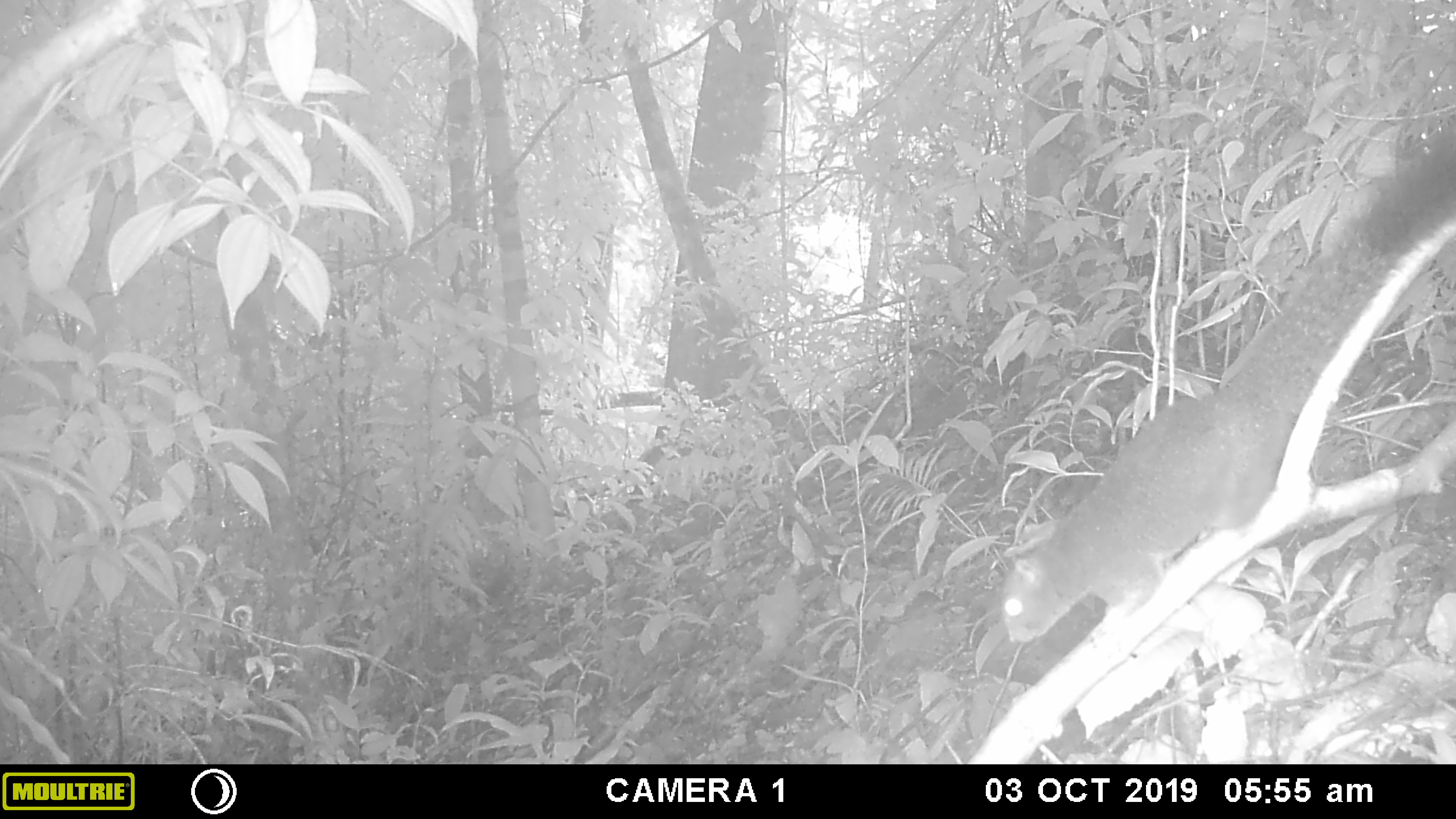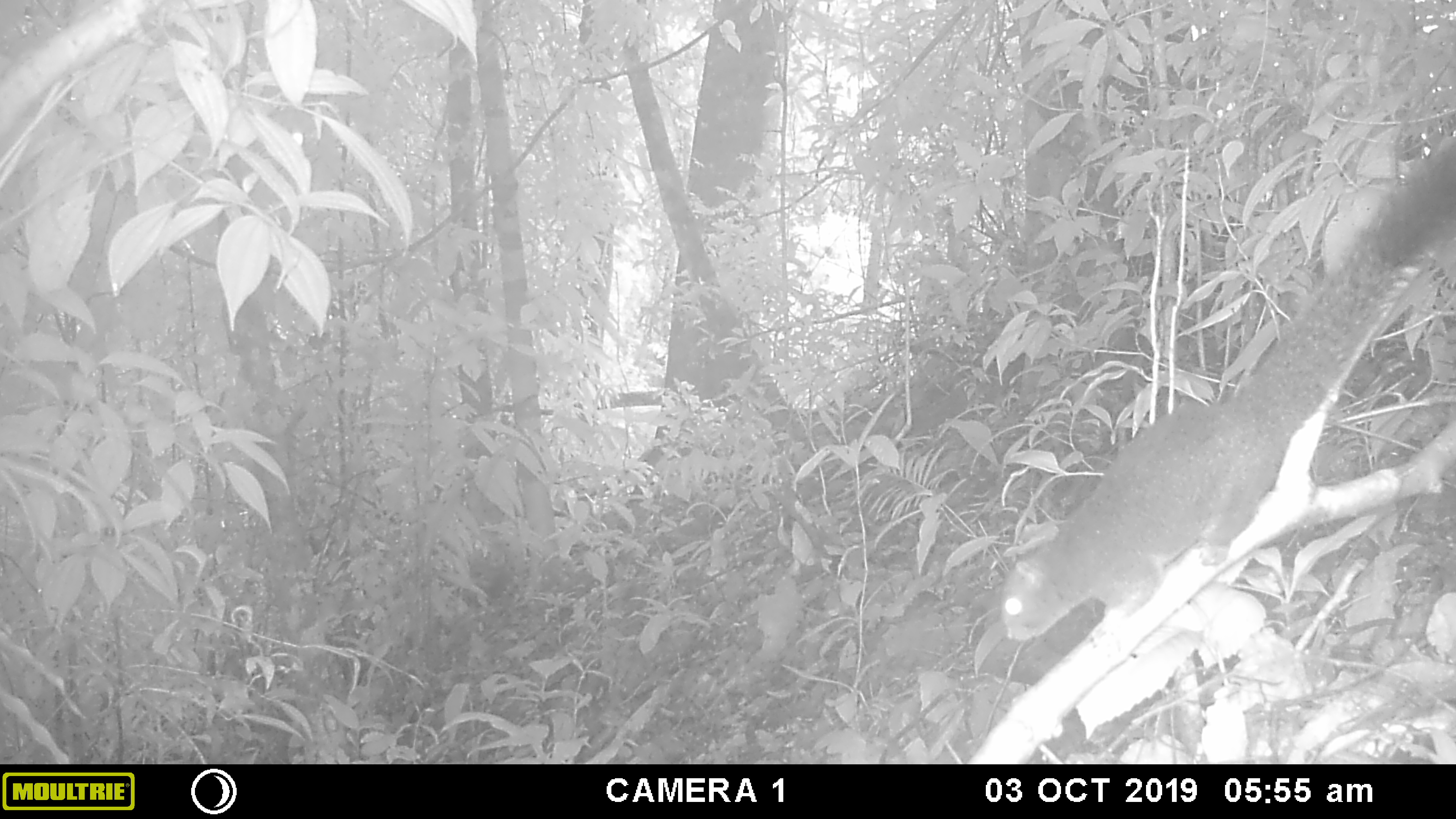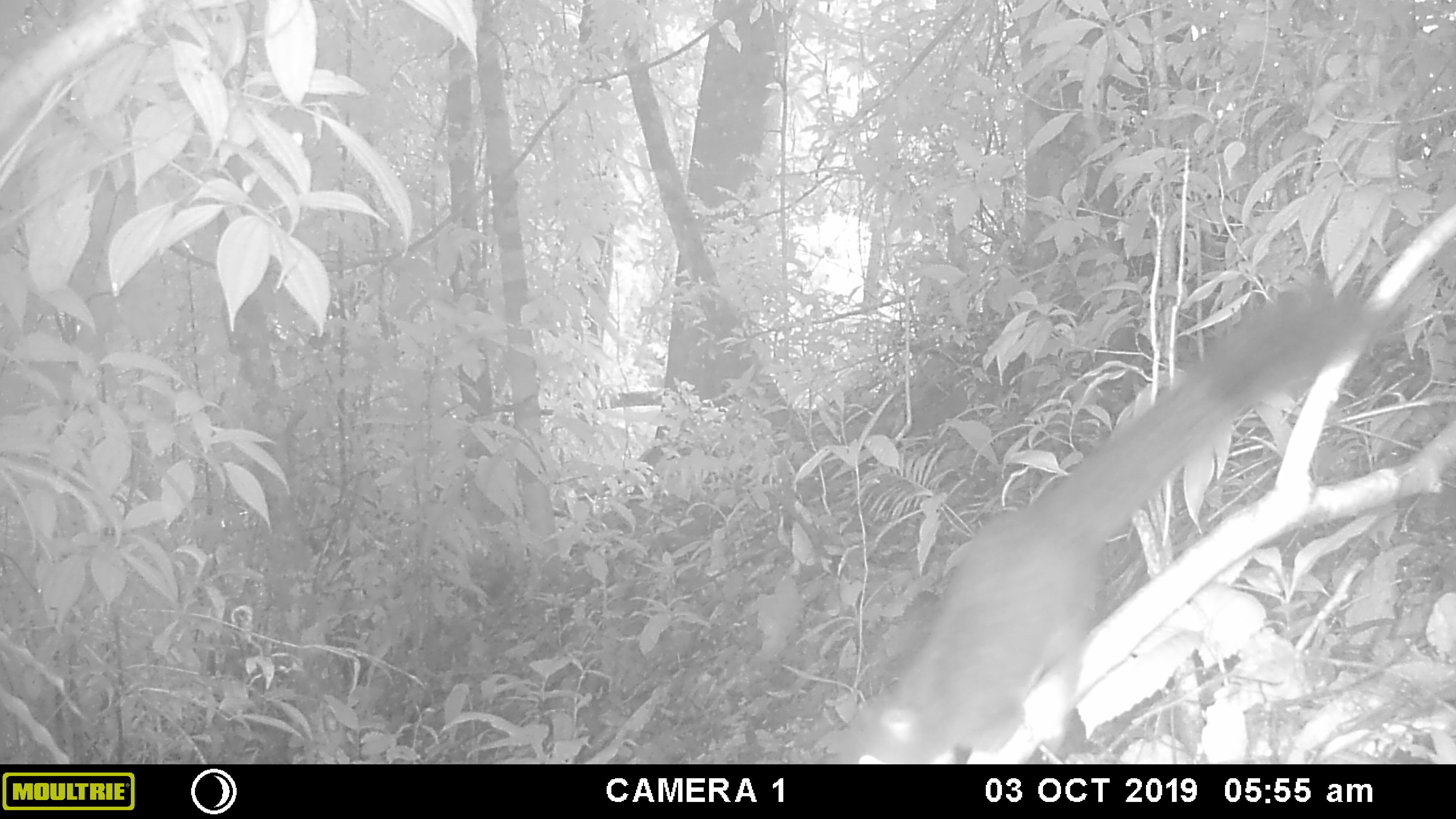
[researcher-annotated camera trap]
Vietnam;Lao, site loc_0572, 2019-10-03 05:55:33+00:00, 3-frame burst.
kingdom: Animalia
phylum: Chordata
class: Mammalia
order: Rodentia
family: Sciuridae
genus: Callosciurus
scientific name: Callosciurus erythraeus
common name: pallas's squirrel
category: pallass squirrel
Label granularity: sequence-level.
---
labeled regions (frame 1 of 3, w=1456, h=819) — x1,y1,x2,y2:
pallass squirrel: 1000,116,1454,644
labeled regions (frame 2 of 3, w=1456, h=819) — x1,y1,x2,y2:
pallass squirrel: 999,137,1455,642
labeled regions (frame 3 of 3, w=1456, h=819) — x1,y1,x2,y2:
pallass squirrel: 836,272,1411,763